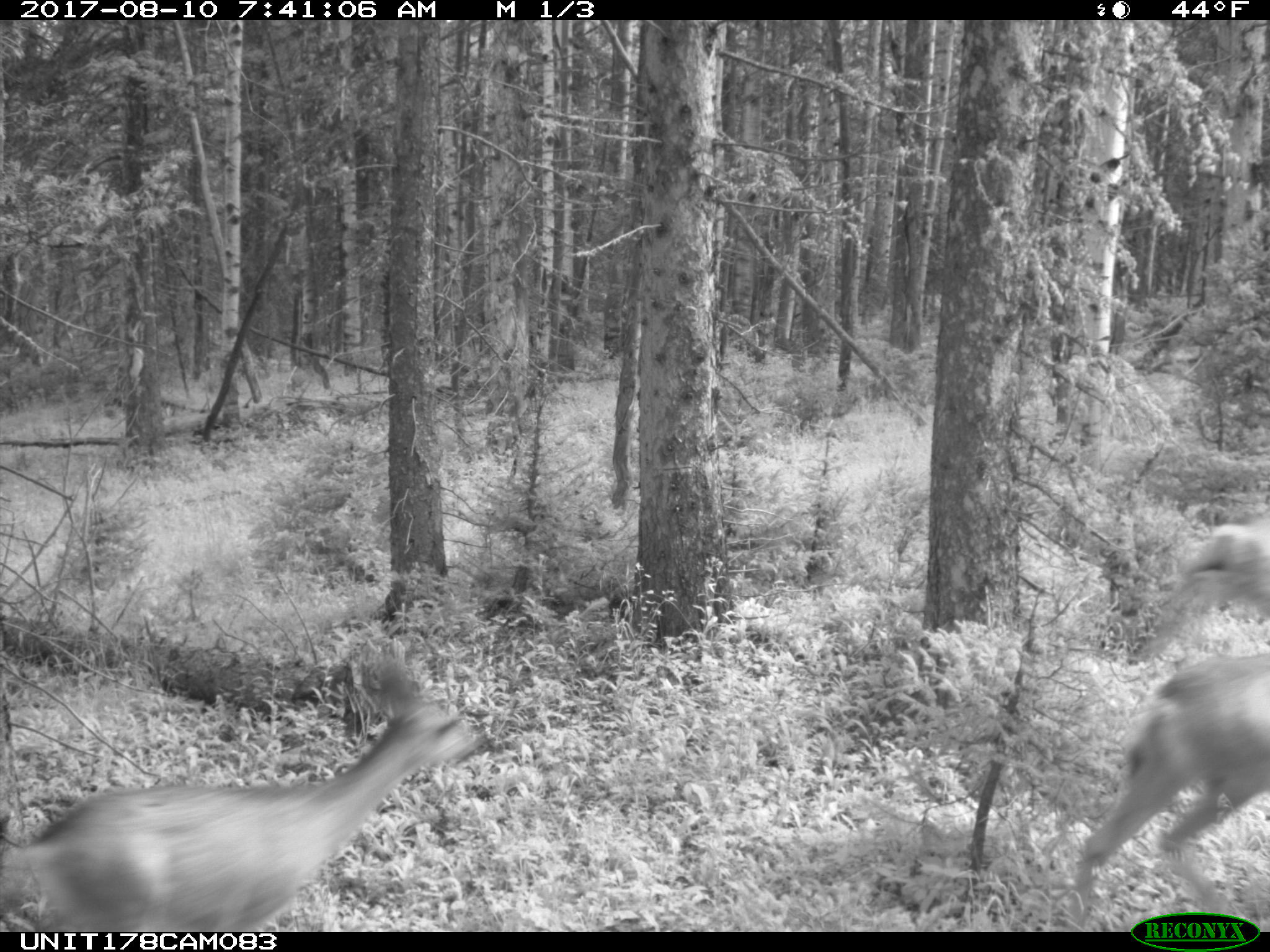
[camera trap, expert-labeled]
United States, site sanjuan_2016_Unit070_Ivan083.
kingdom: Animalia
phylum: Chordata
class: Mammalia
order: Artiodactyla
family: Cervidae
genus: Odocoileus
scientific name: Odocoileus hemionus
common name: mule deer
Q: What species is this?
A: Odocoileus hemionus (mule deer).